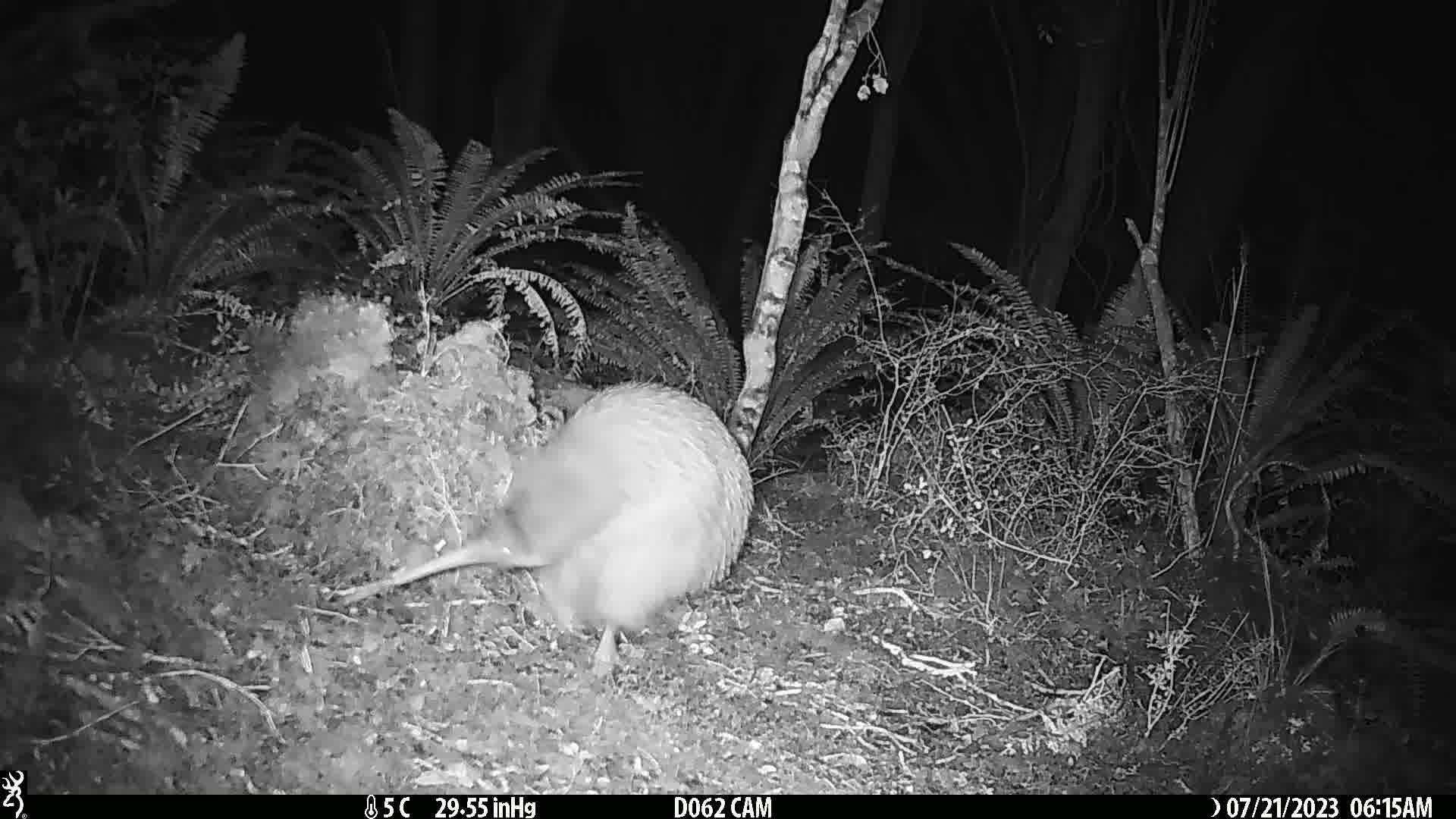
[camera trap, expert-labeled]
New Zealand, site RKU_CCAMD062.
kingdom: Animalia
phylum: Chordata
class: Aves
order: Apterygiformes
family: Apterygidae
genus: Apteryx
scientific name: Apteryx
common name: kiwi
Kiwi (Apteryx).